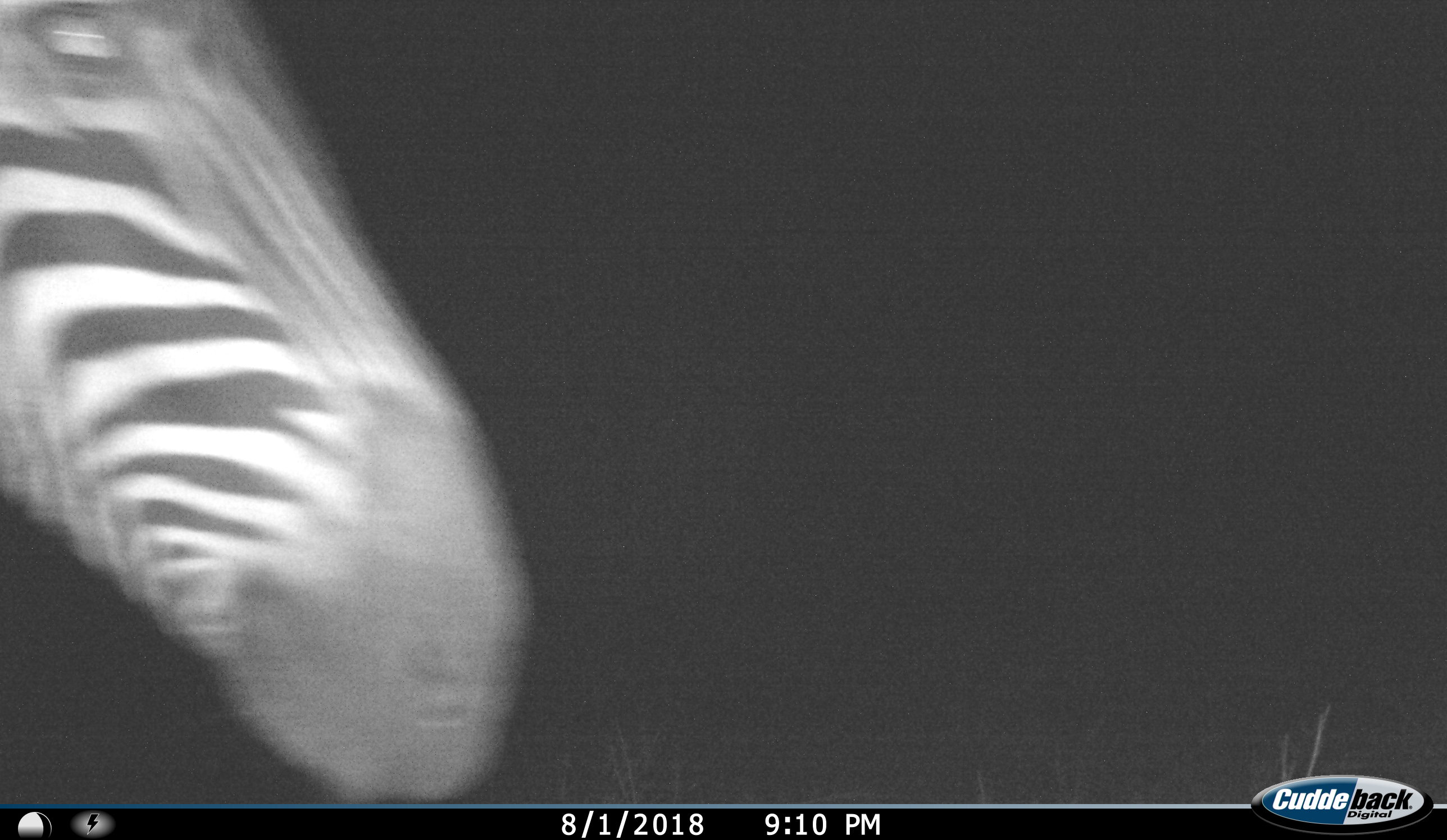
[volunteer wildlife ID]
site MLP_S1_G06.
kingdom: Animalia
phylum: Chordata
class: Mammalia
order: Perissodactyla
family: Equidae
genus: Equus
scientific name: Equus quagga burchellii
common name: burchell's zebra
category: zebraburchells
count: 1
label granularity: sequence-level